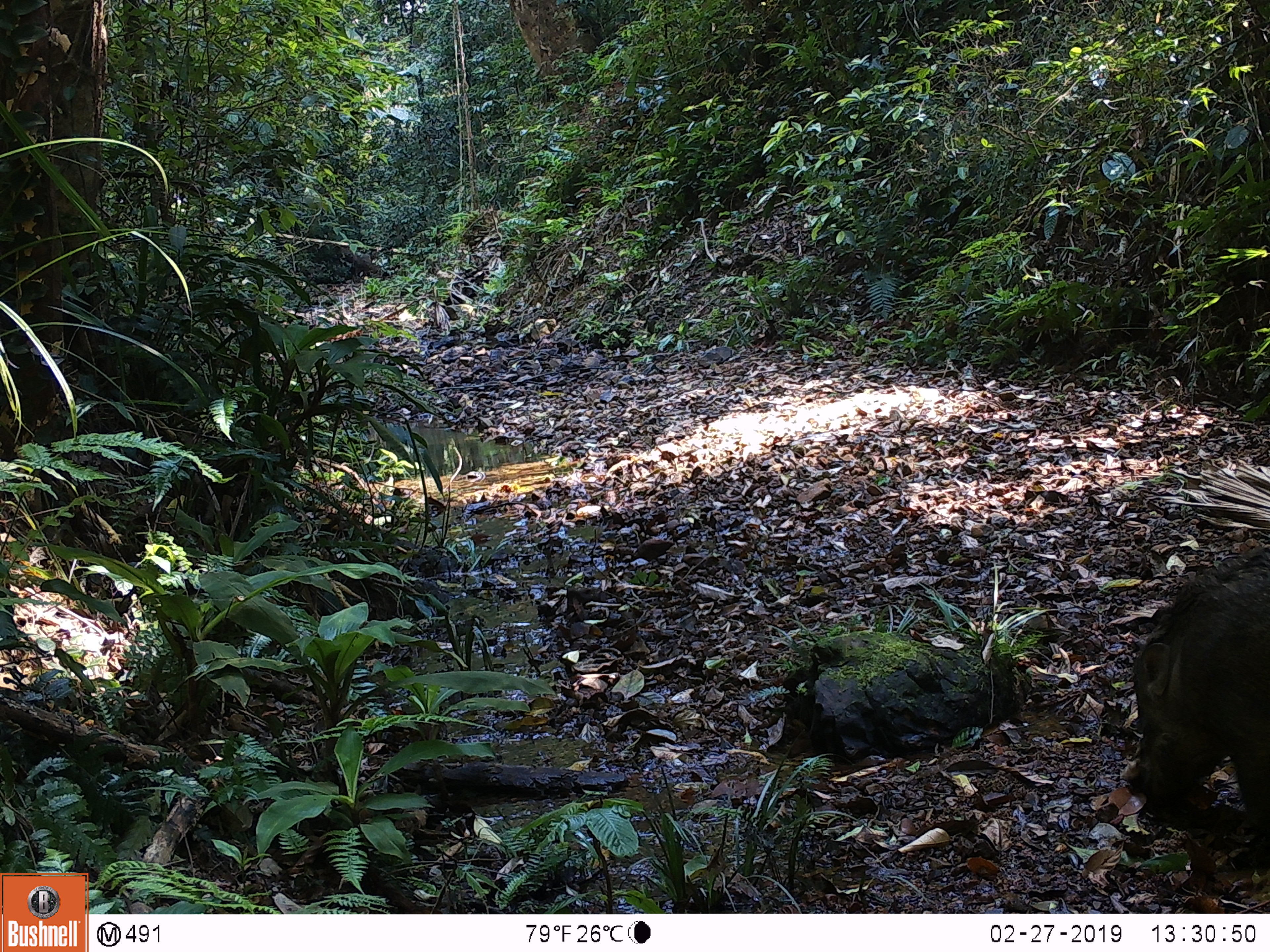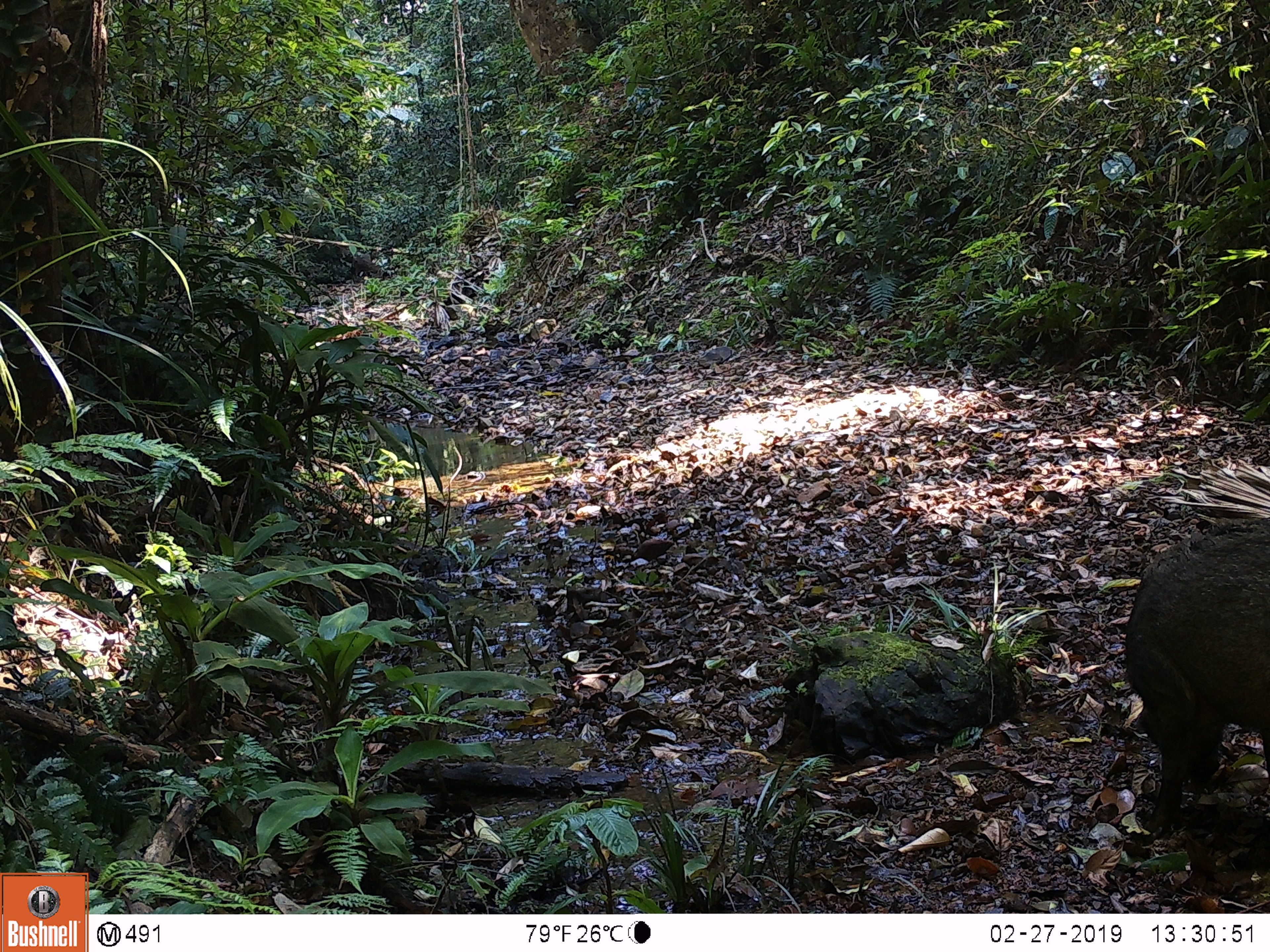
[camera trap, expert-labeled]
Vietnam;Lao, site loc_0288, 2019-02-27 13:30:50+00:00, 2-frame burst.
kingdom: Animalia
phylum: Chordata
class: Mammalia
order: Artiodactyla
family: Suidae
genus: Sus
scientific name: Sus scrofa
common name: eurasian wild pig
Eurasian wild pig (Sus scrofa). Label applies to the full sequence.